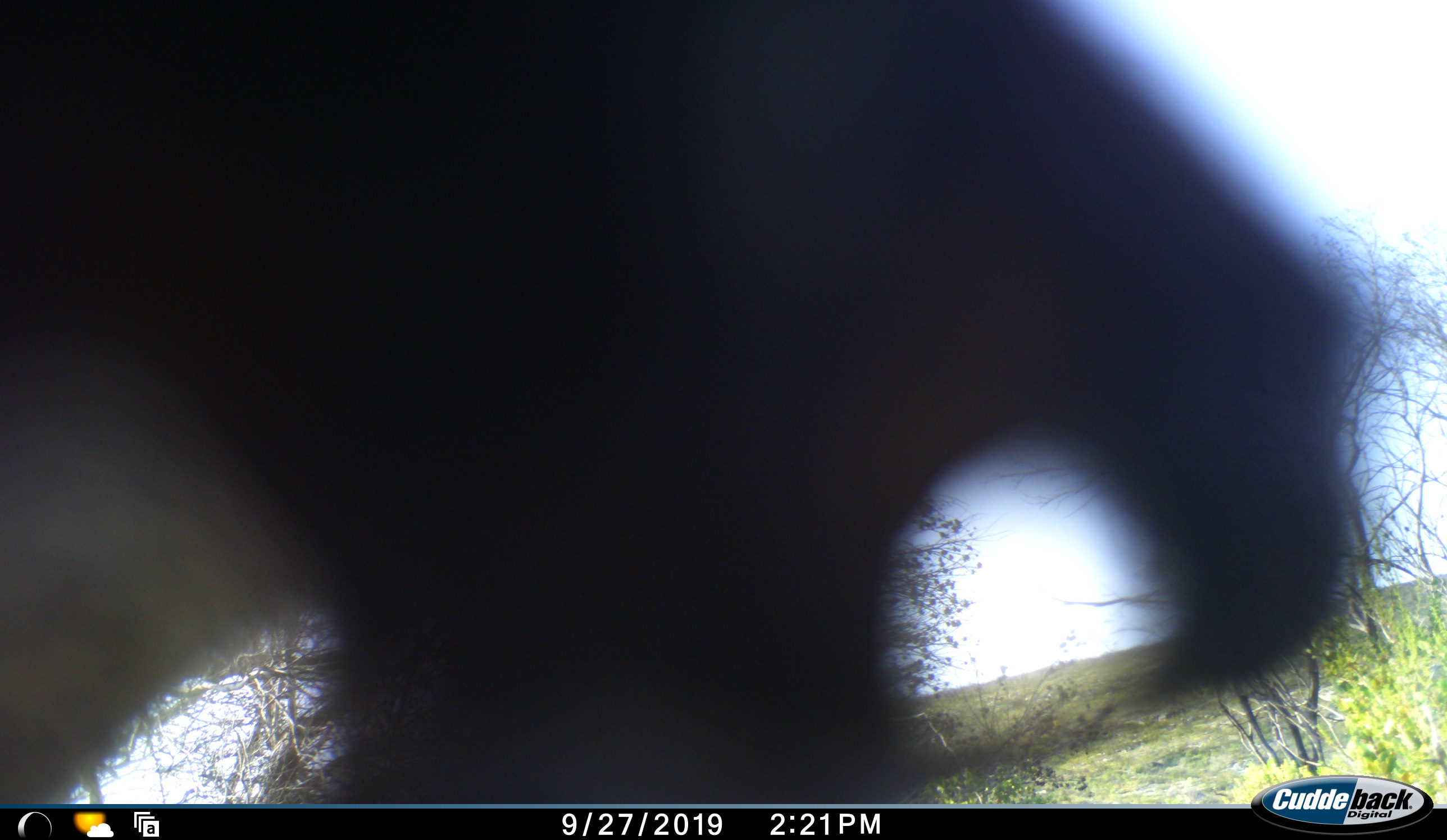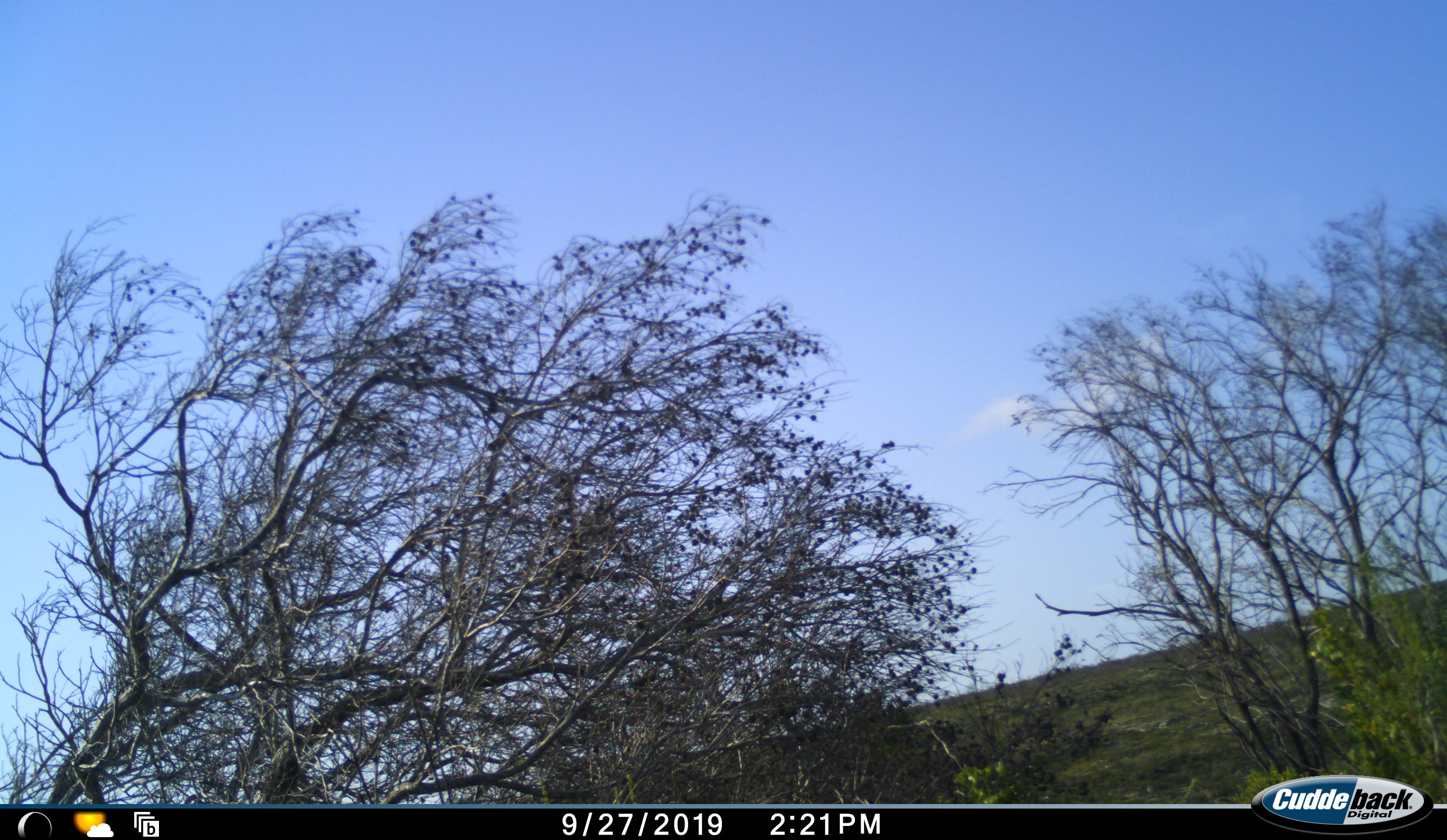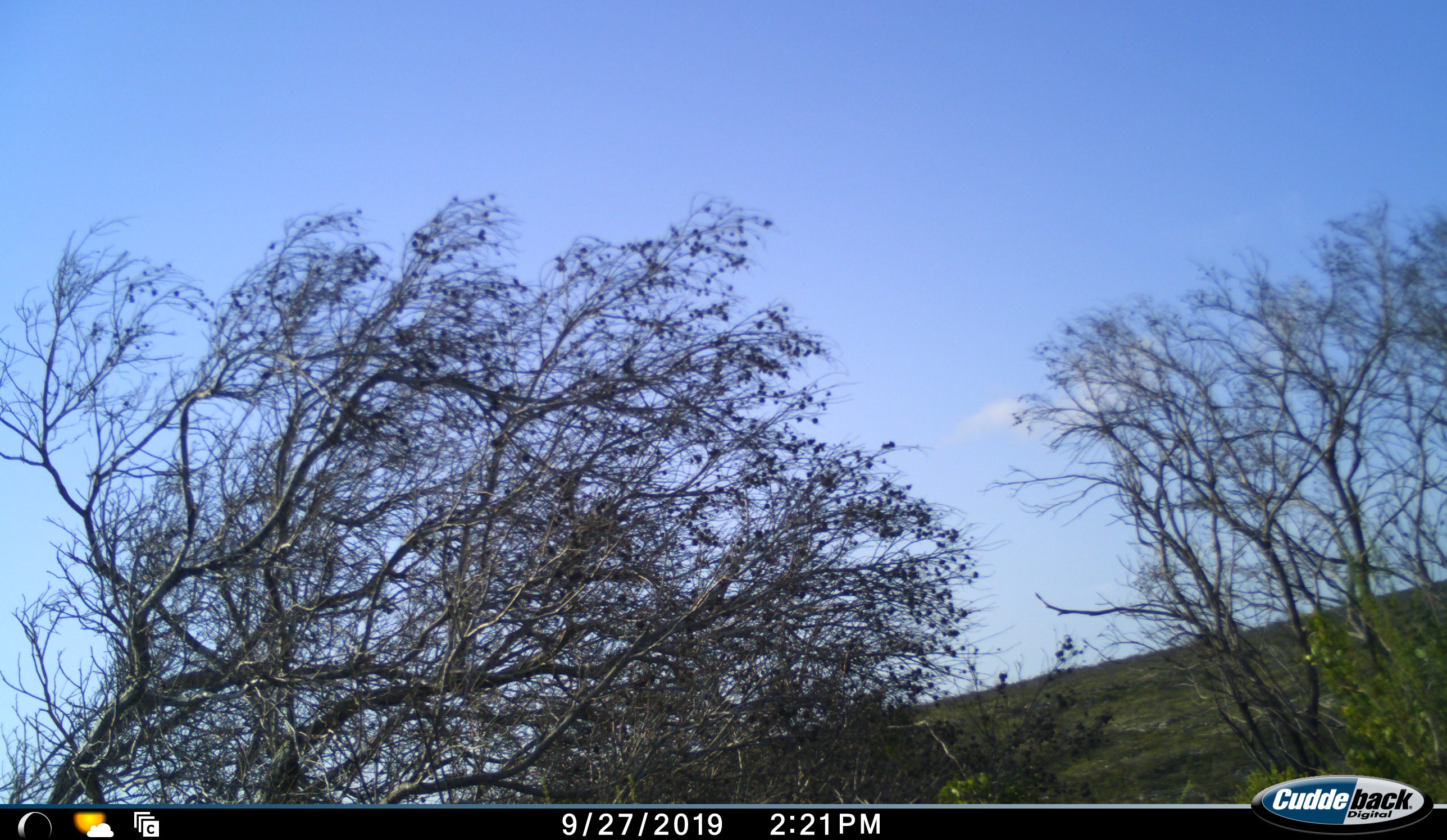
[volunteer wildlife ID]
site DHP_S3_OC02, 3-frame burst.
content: unidentified animal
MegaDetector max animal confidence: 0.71